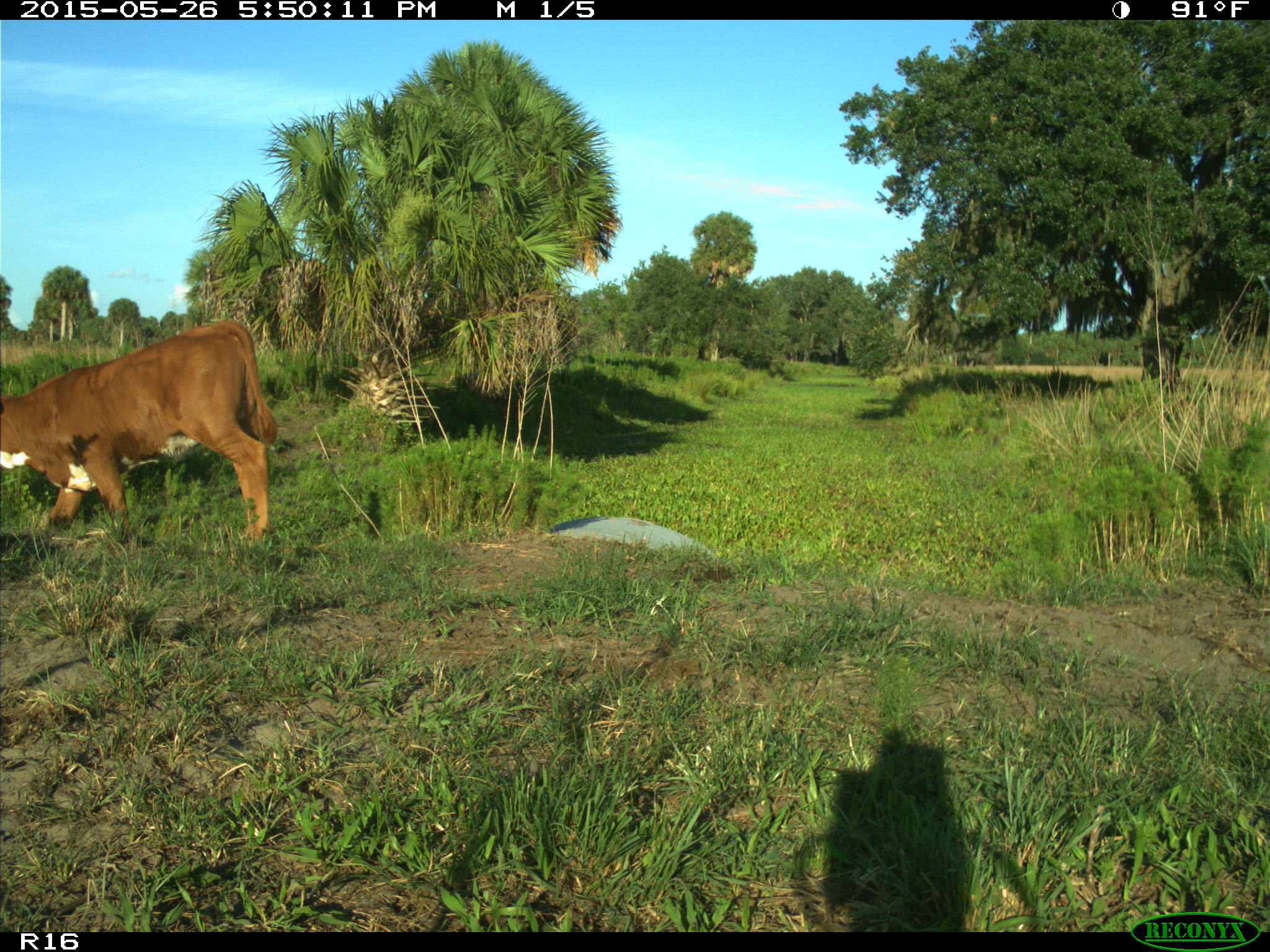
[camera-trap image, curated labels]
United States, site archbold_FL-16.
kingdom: Animalia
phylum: Chordata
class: Mammalia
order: Artiodactyla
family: Bovidae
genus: Bos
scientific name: Bos taurus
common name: domestic cow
Bos taurus (domestic cow).